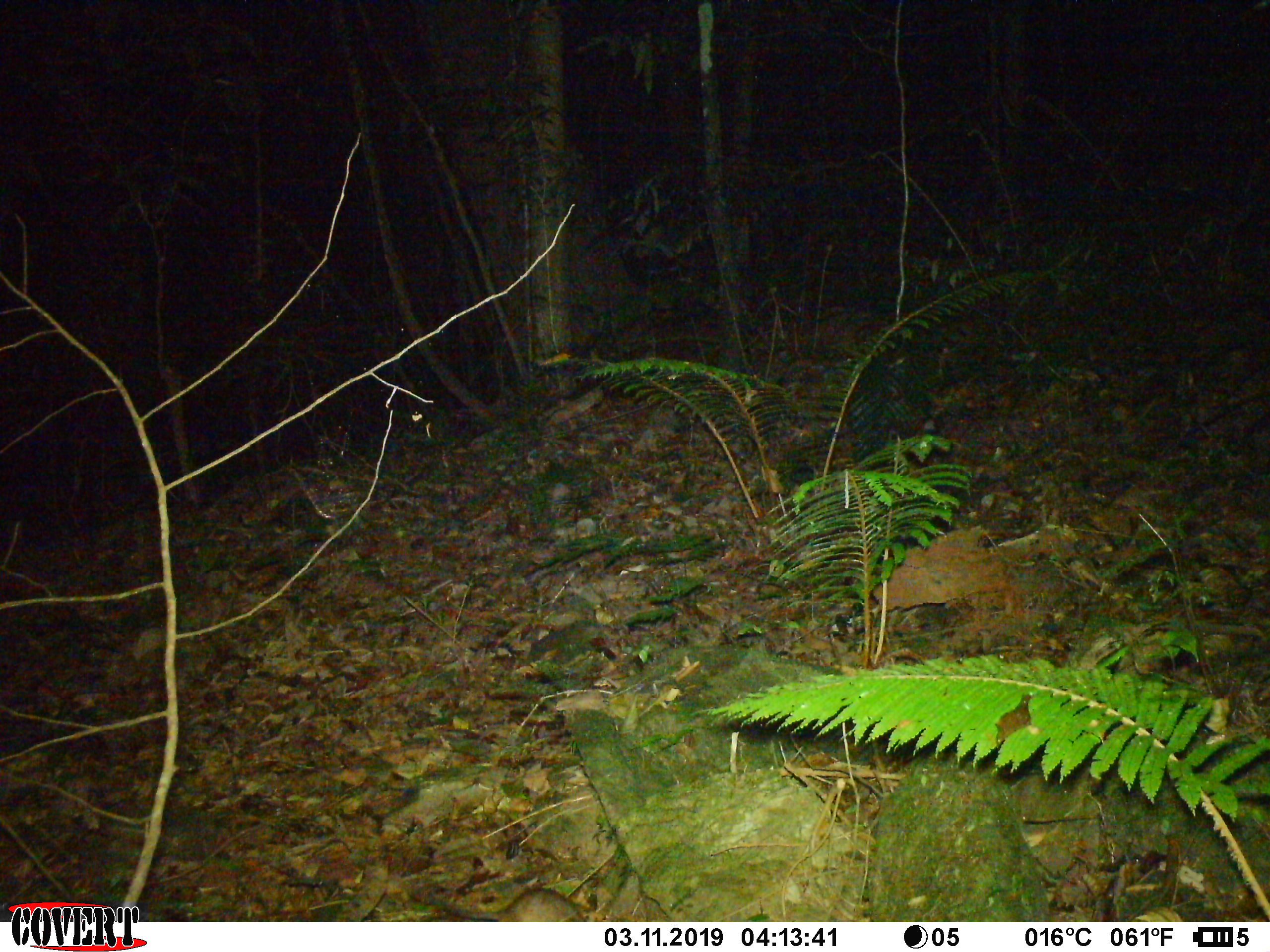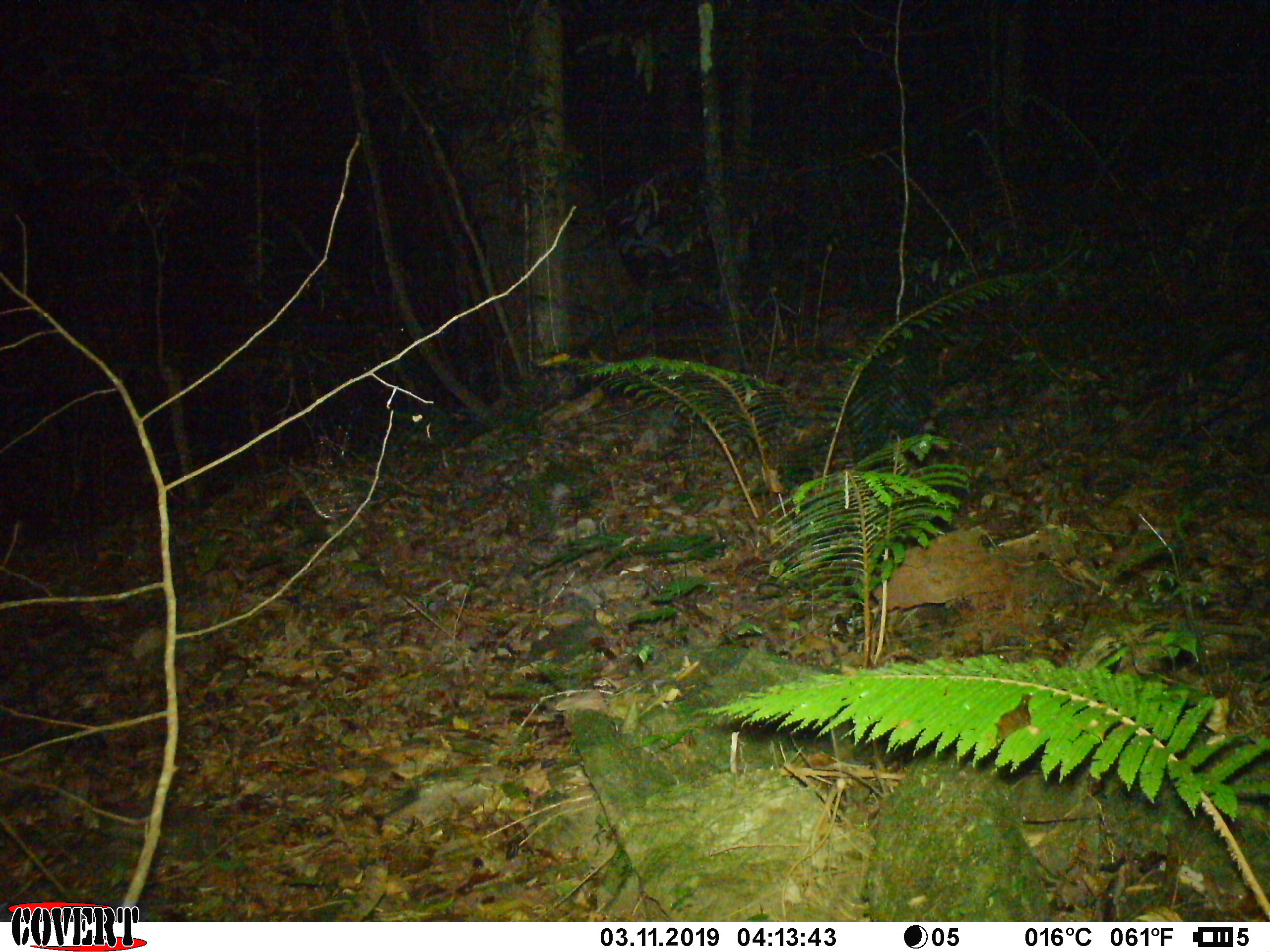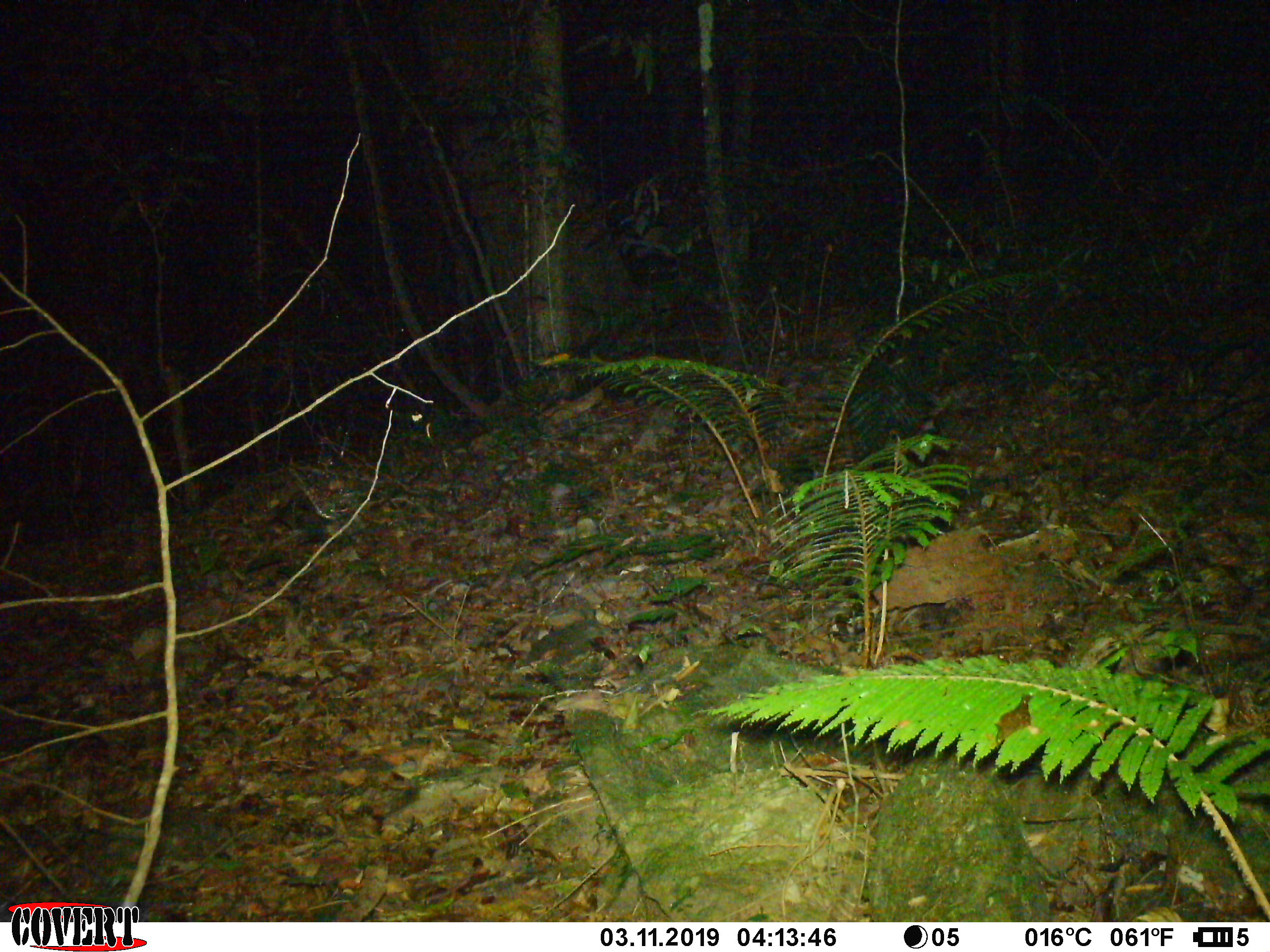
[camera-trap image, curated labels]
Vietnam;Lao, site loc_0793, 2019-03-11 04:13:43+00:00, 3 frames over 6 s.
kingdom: Animalia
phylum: Chordata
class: Mammalia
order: Rodentia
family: Muridae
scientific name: Muridae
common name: old-world mice and rats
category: unidentified murid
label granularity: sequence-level